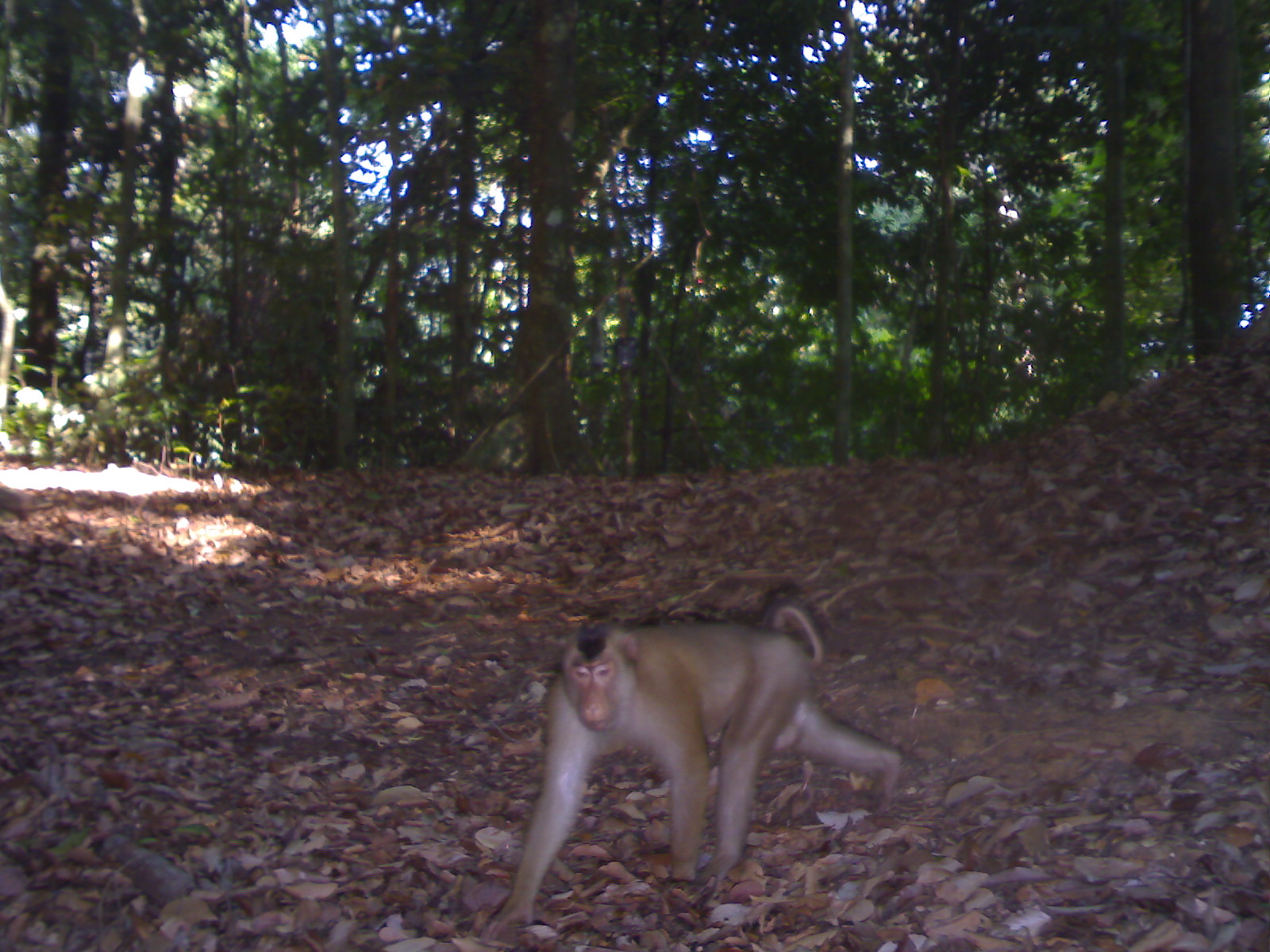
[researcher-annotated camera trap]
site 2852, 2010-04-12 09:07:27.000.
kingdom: Animalia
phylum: Chordata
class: Mammalia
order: Primates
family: Cercopithecidae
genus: Macaca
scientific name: Macaca nemestrina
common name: southern pig-tailed macaque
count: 1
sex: male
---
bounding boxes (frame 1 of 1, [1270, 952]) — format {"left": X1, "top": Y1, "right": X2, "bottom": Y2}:
macaca nemestrina: {"left": 482, "top": 593, "right": 903, "bottom": 938}